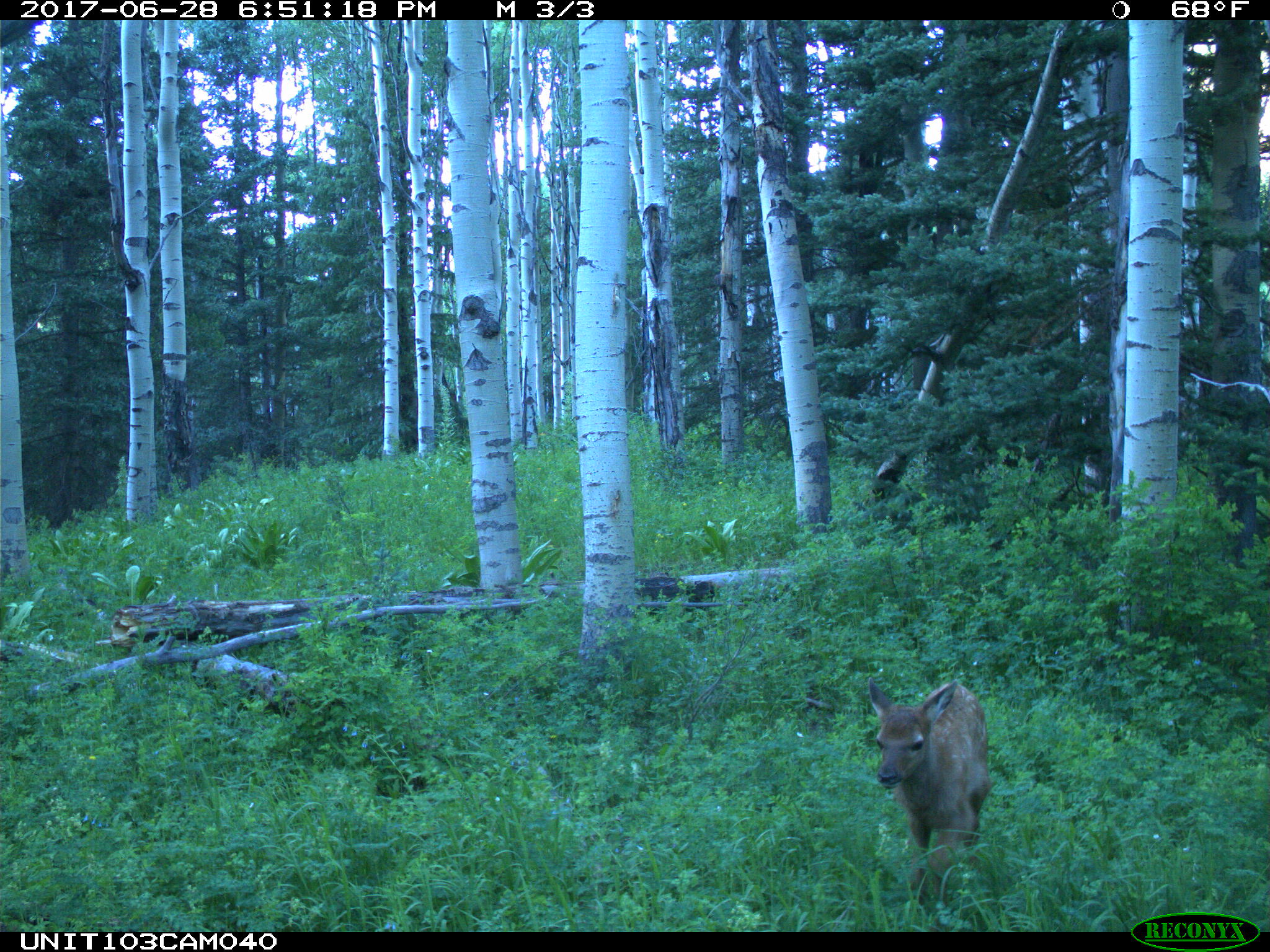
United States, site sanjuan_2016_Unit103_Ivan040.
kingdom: Animalia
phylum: Chordata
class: Mammalia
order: Artiodactyla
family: Cervidae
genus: Cervus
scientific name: Cervus elaphus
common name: red deer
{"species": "Cervus elaphus (red deer)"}